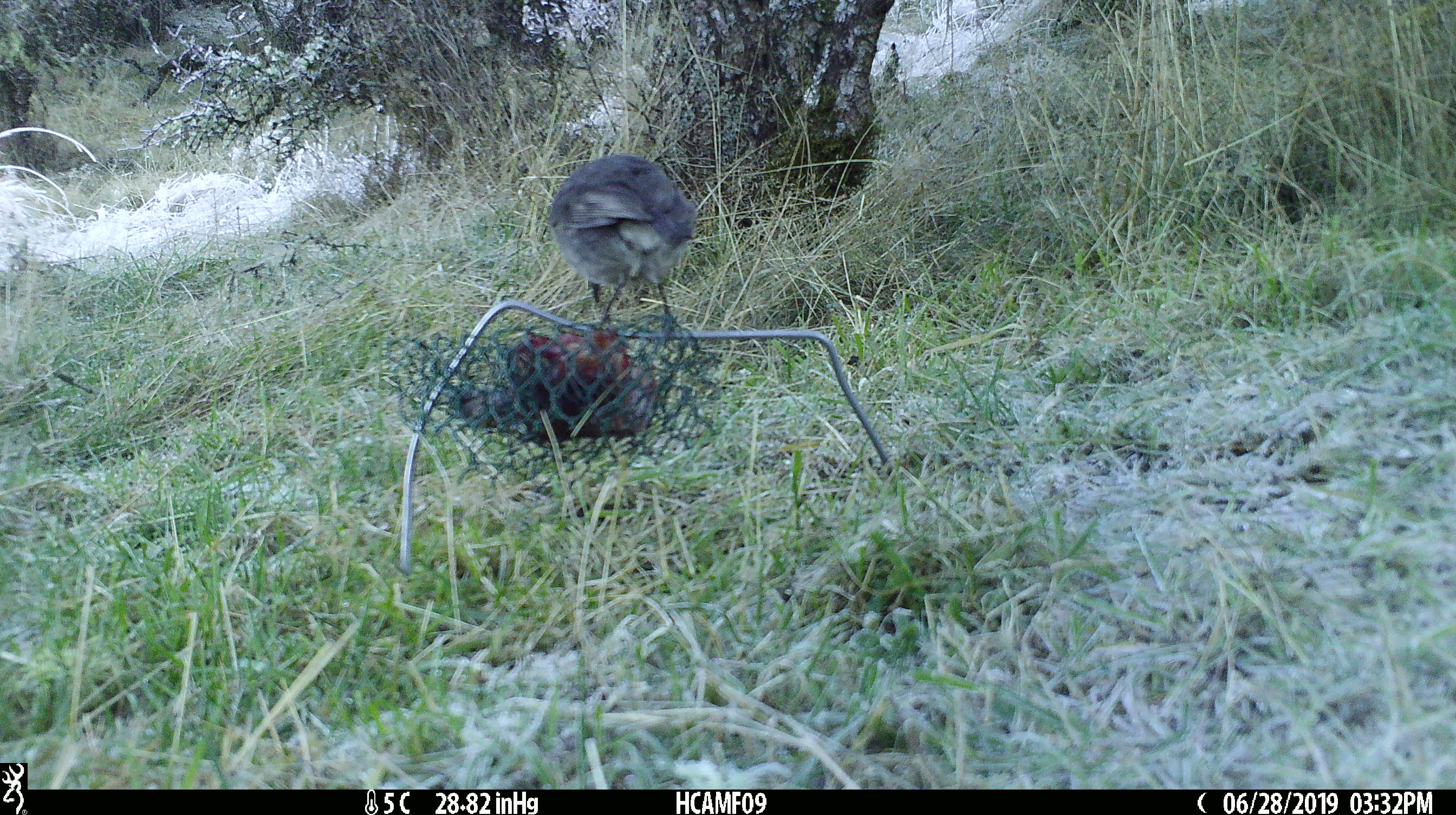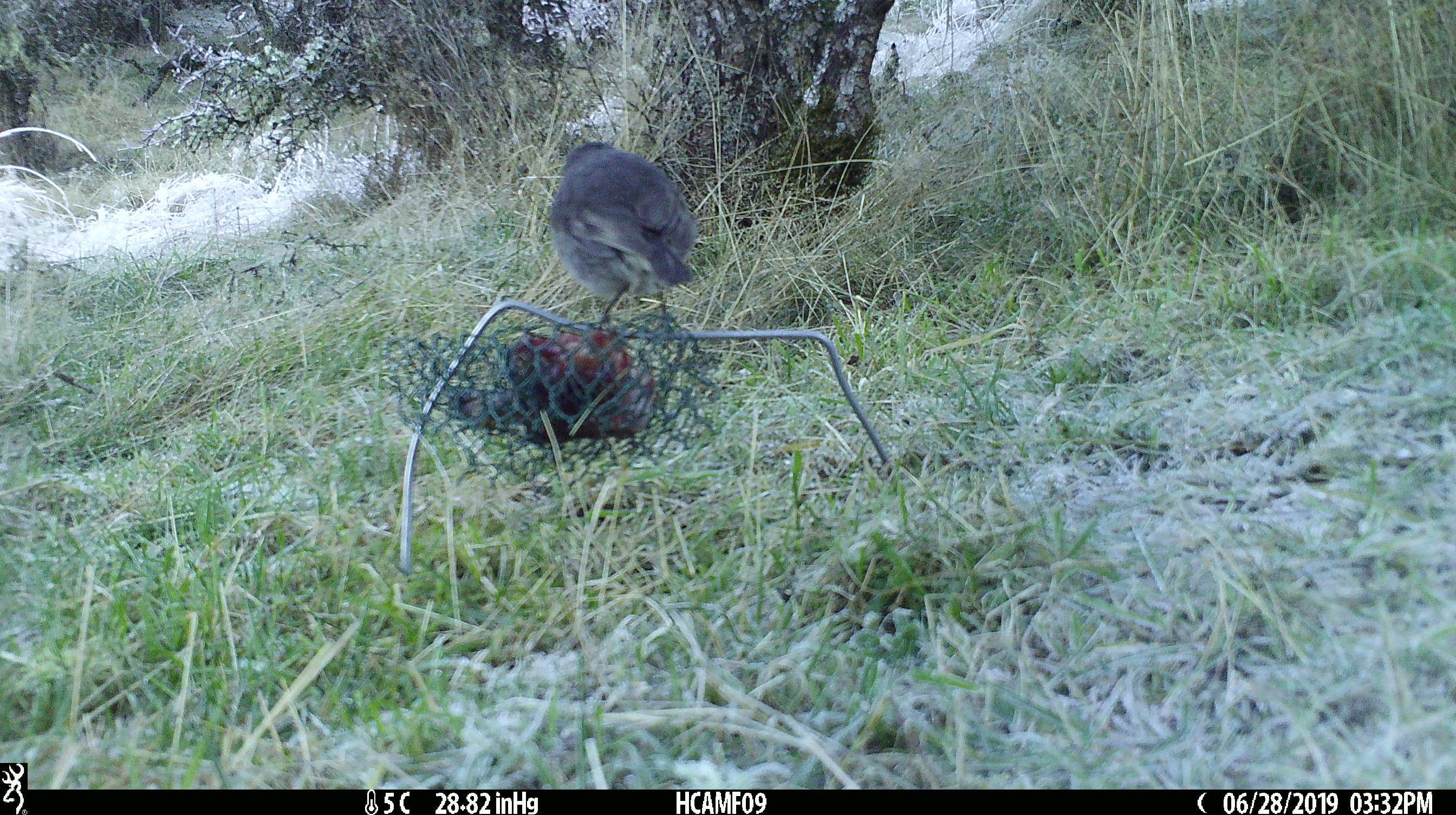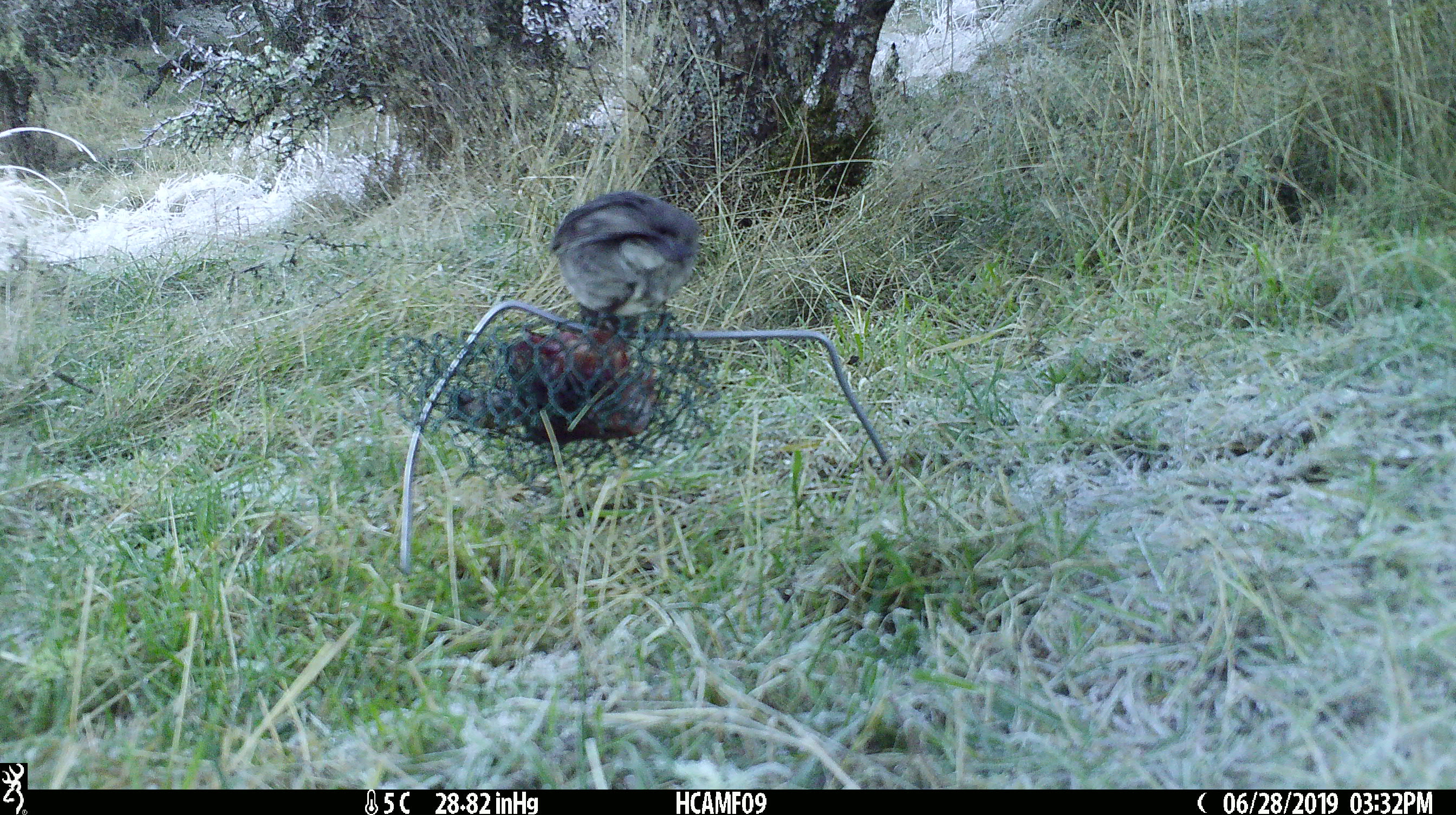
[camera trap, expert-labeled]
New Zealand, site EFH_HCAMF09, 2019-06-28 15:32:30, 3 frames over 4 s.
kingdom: Animalia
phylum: Chordata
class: Aves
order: Passeriformes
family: Petroicidae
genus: Petroica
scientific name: Petroica australis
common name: new zealand robin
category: robin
Robin (new zealand robin) (Petroica australis).